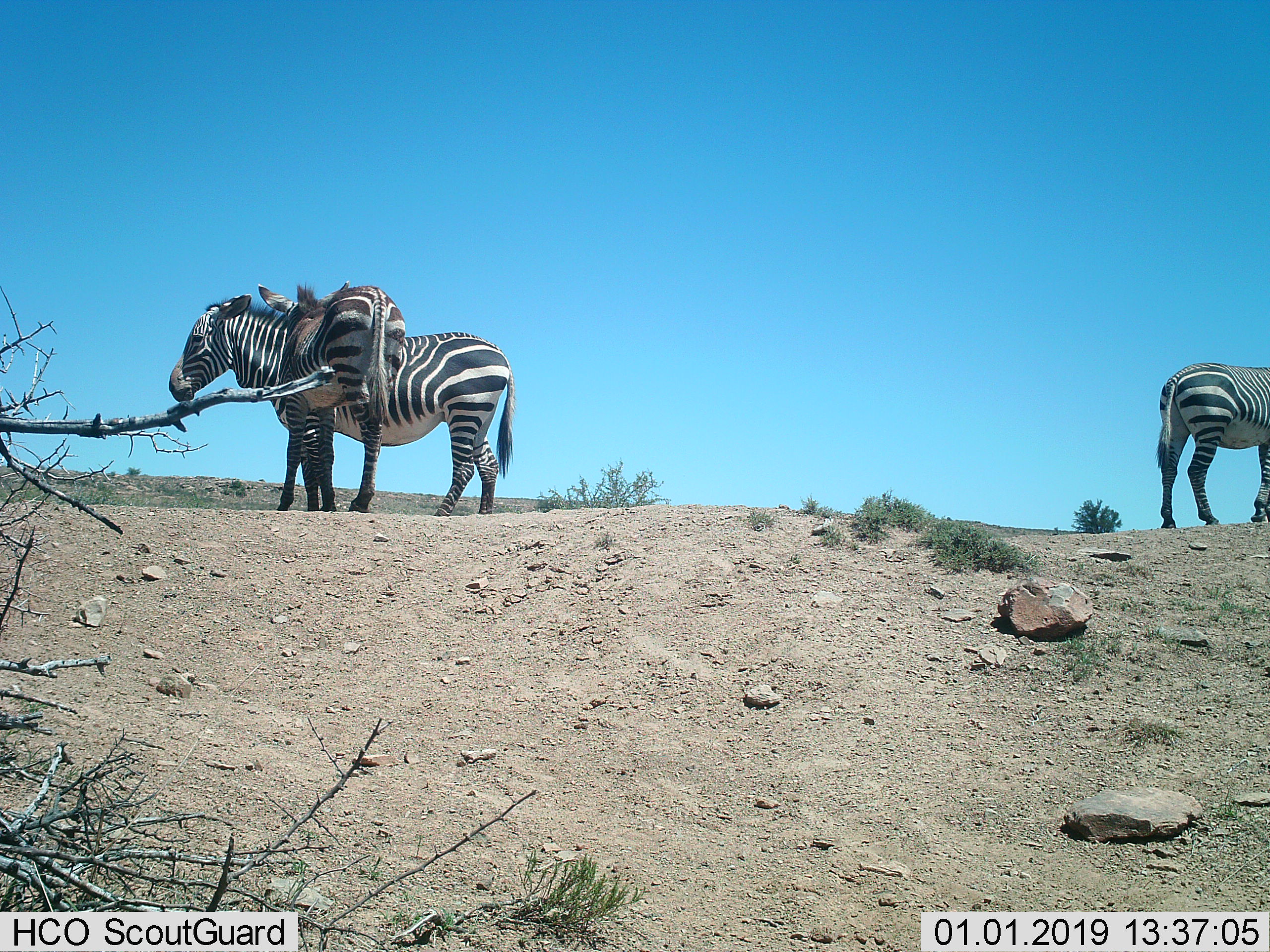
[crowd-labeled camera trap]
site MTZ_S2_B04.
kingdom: Animalia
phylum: Chordata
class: Mammalia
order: Perissodactyla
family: Equidae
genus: Equus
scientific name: Equus zebra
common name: mountain zebra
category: zebramountain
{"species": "zebramountain (mountain zebra) (Equus zebra)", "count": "3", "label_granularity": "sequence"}